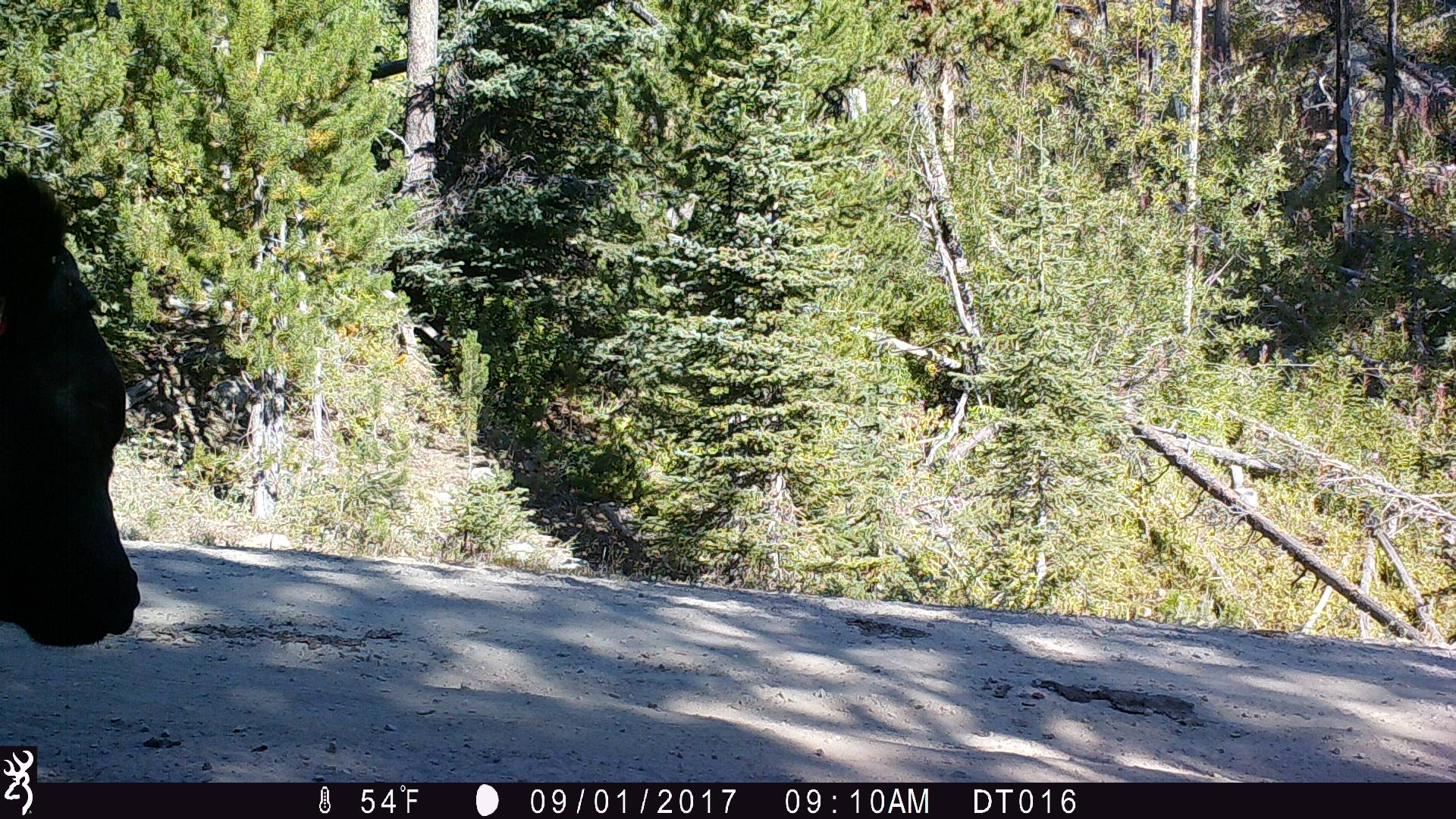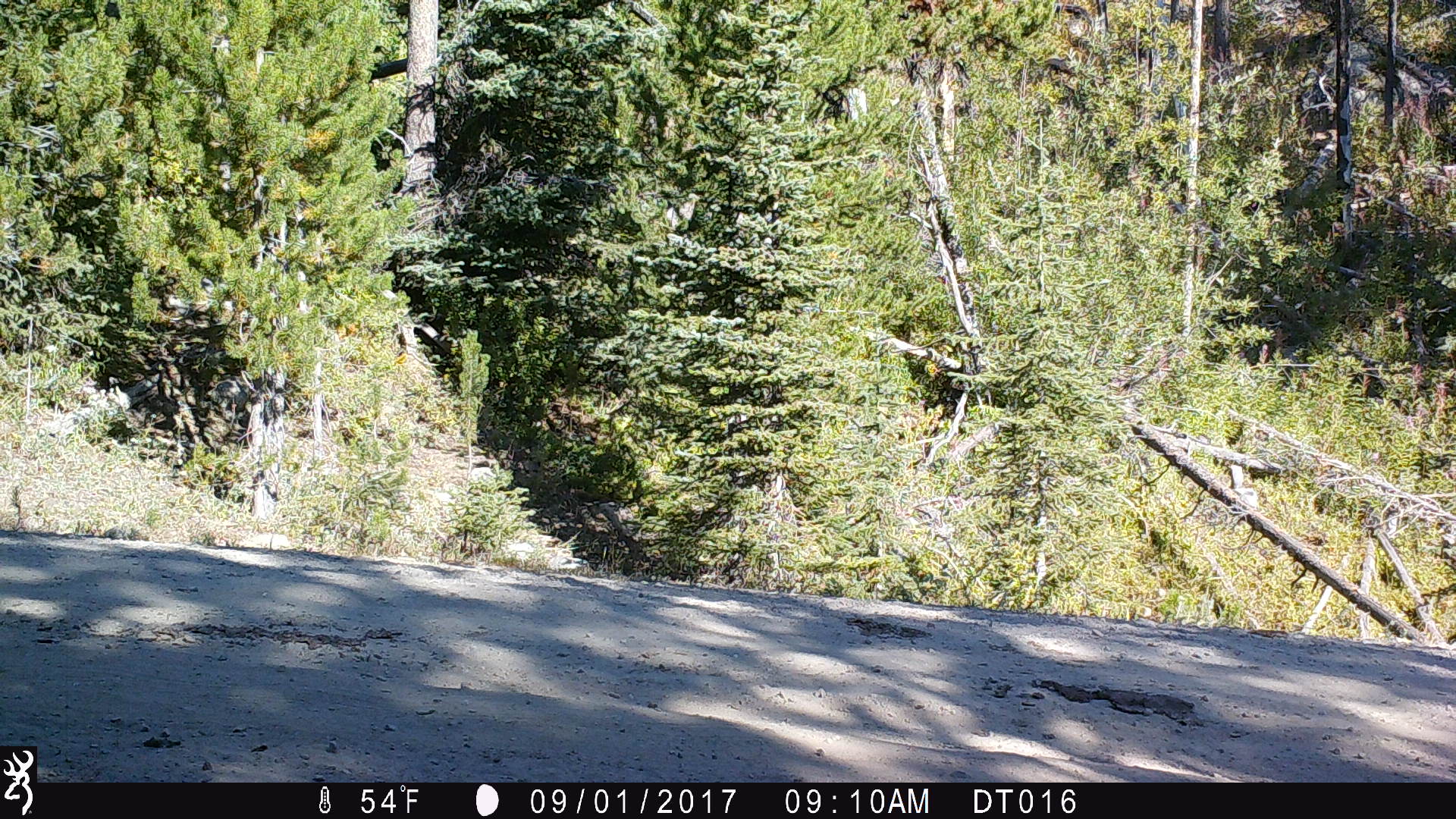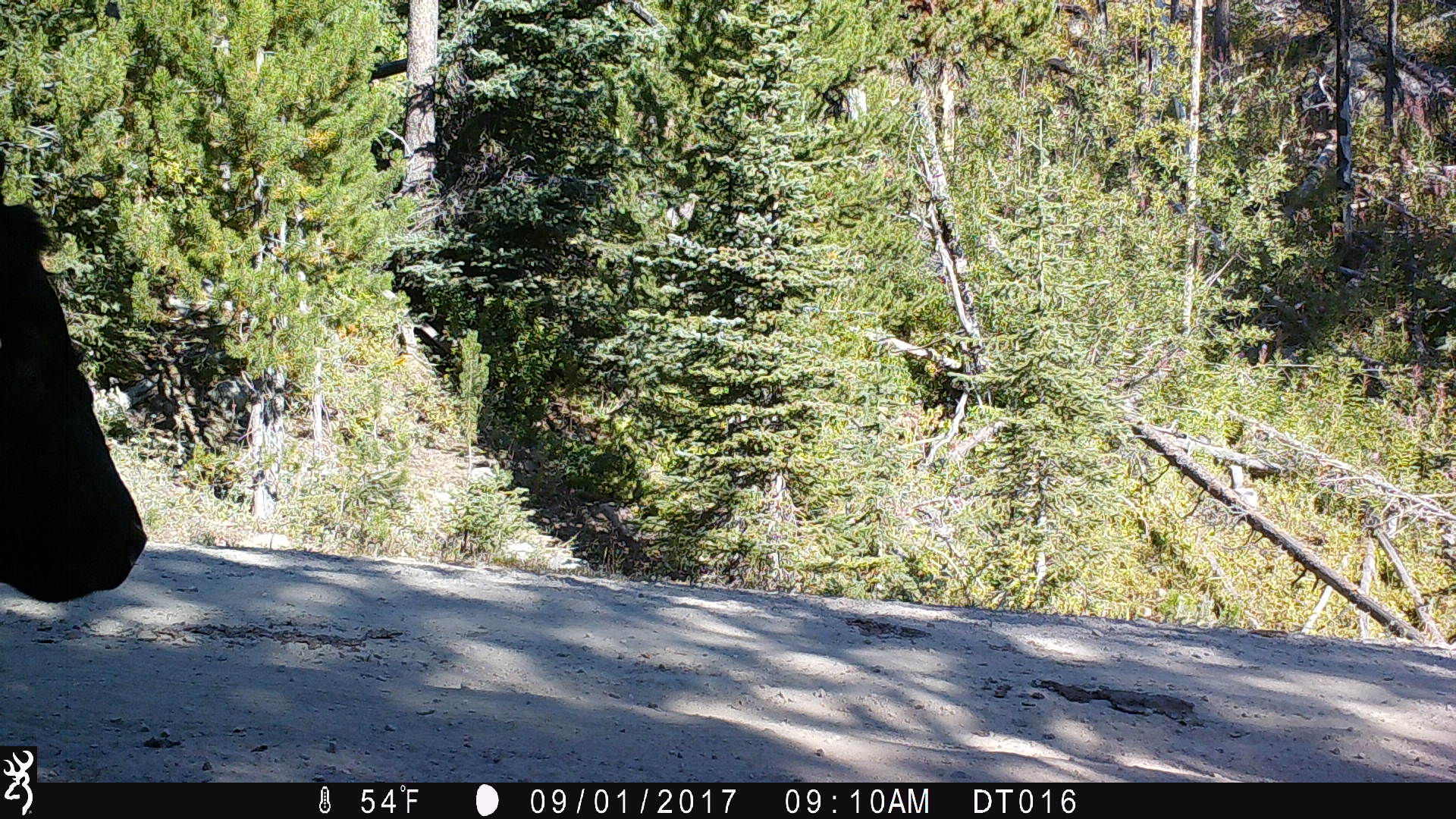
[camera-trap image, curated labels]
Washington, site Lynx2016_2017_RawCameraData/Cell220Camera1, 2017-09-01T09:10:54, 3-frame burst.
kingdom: Animalia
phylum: Chordata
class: Mammalia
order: Artiodactyla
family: Bovidae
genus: Bos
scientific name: Bos taurus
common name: domestic cattle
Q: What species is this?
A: Domestic cattle (Bos taurus).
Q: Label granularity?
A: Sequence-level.